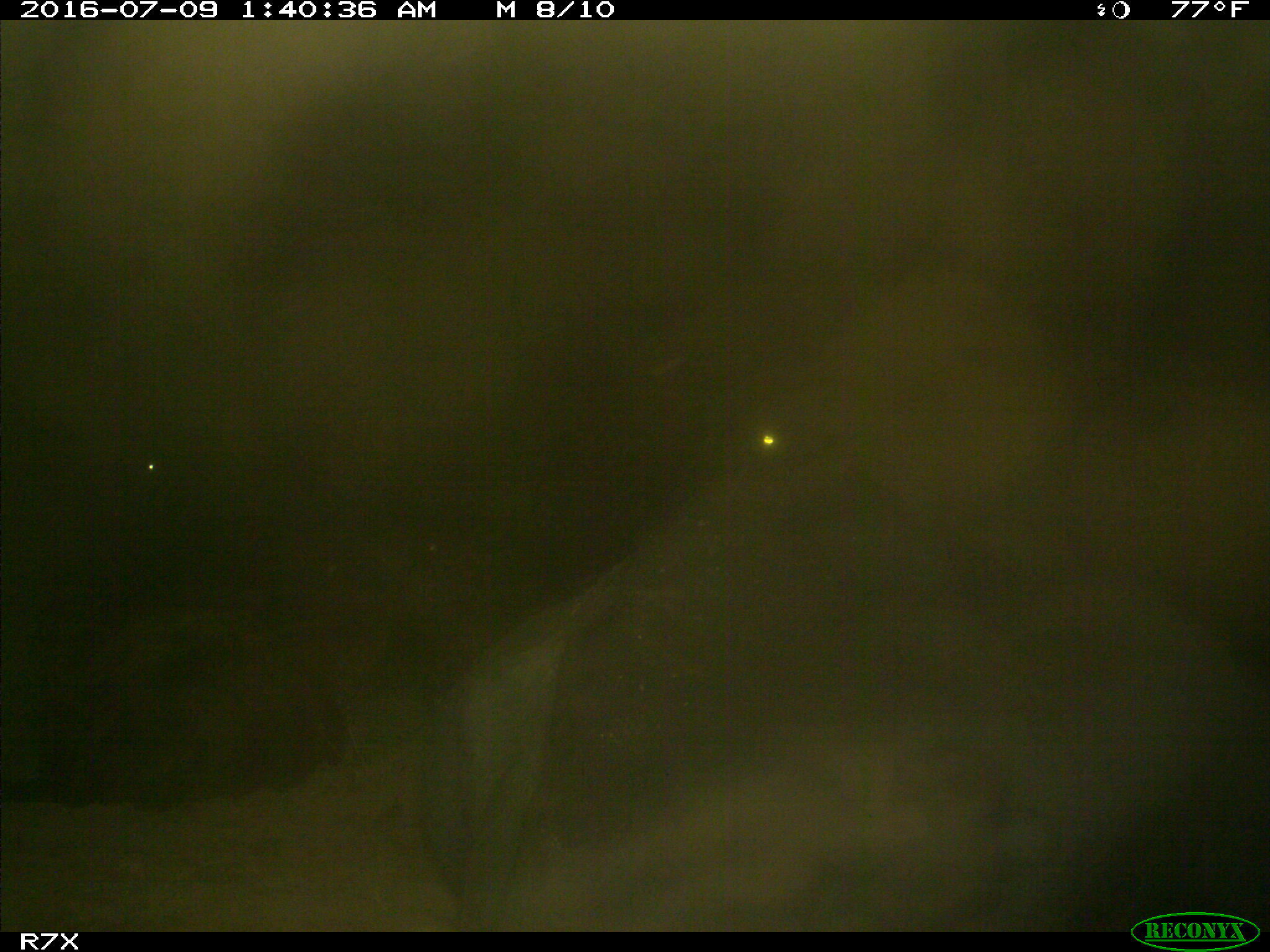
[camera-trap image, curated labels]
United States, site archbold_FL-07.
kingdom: Animalia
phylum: Chordata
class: Mammalia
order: Artiodactyla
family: Bovidae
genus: Bos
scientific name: Bos taurus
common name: domestic cow